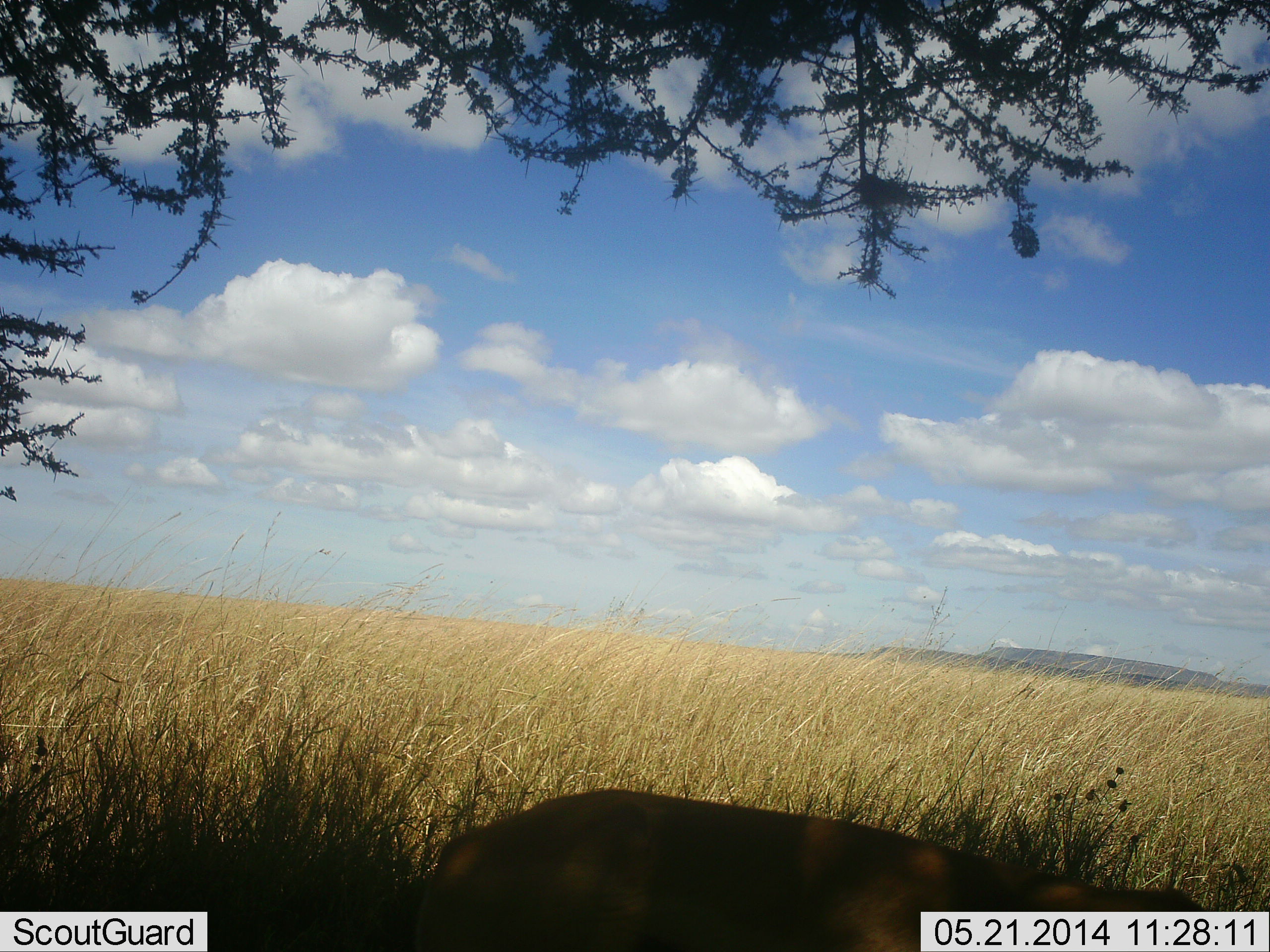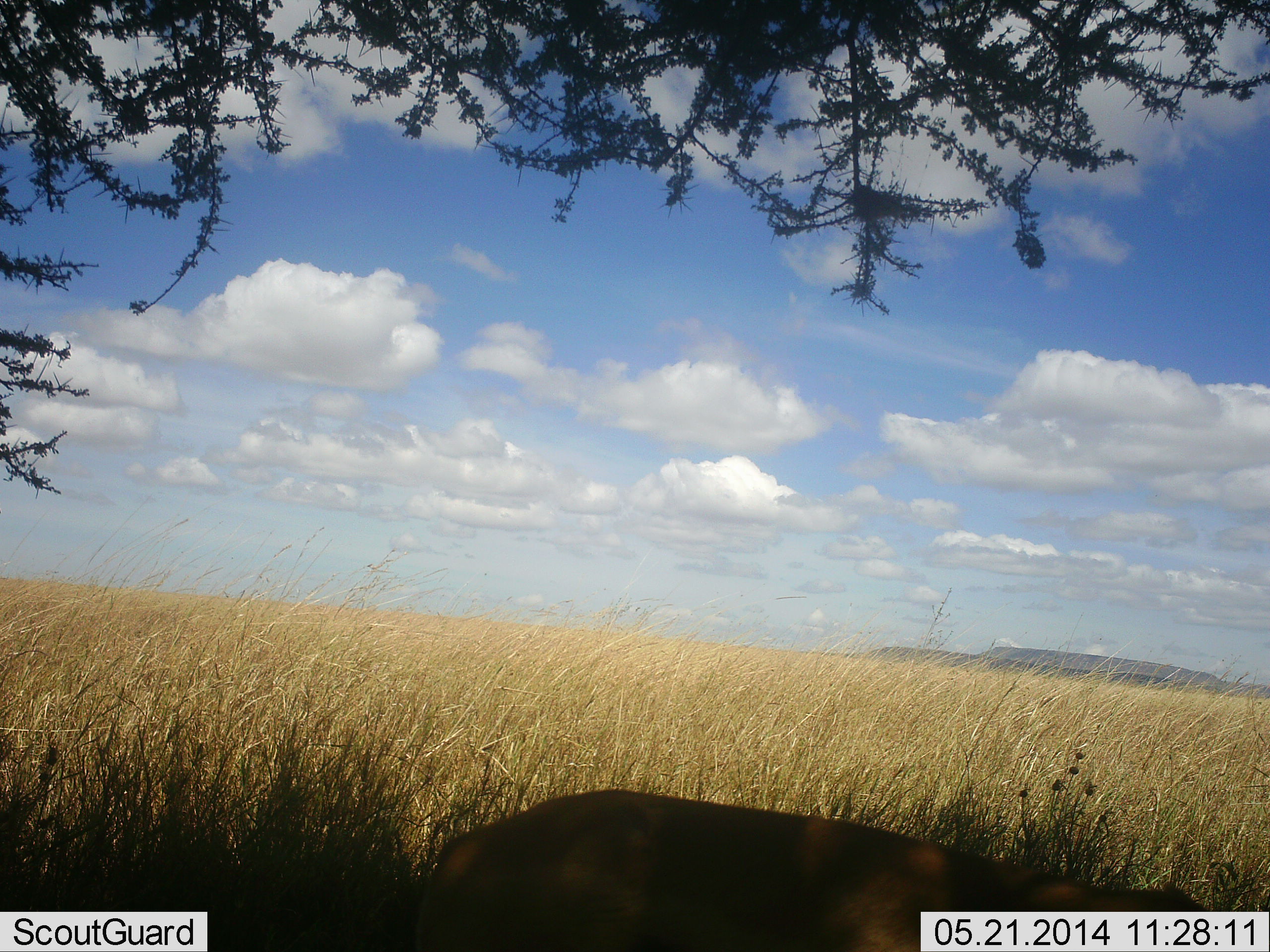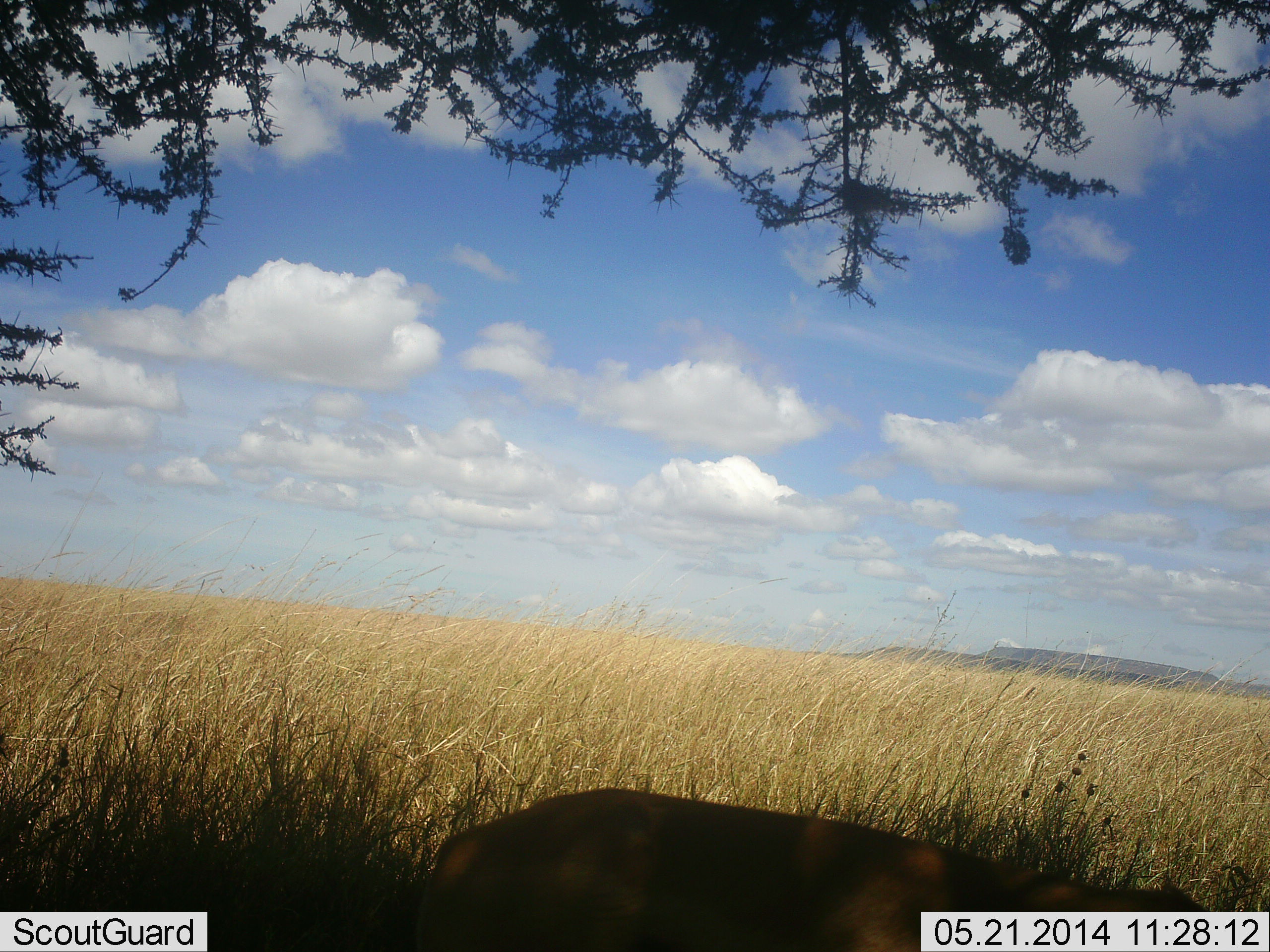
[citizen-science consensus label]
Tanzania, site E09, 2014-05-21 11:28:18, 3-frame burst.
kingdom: Animalia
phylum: Chordata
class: Mammalia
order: Carnivora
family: Felidae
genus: Panthera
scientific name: Panthera leo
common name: lion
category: lionfemale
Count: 1.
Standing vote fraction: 25%.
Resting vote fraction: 75%.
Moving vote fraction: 0%.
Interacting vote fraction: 0%.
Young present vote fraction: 0%.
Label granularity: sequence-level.